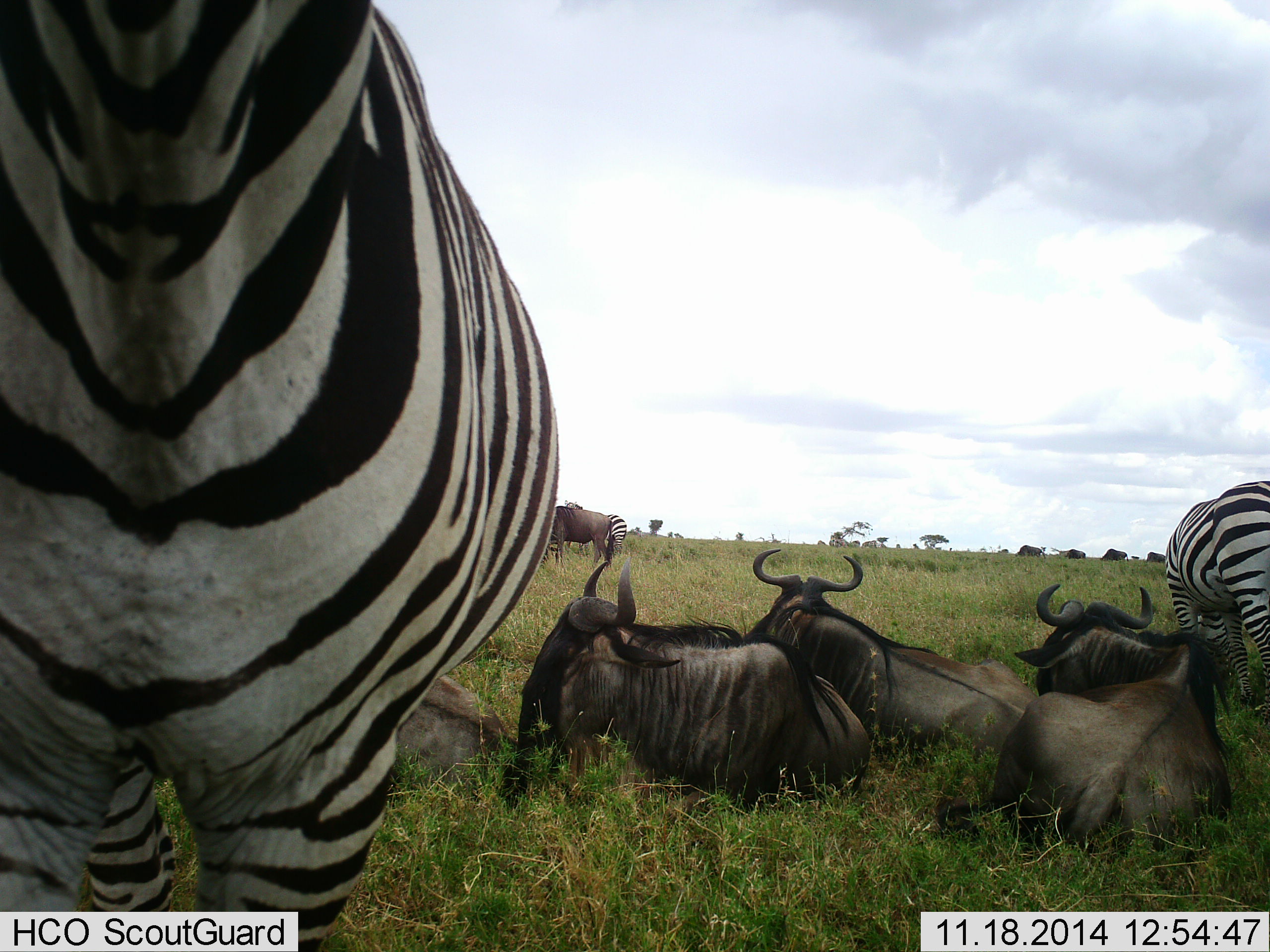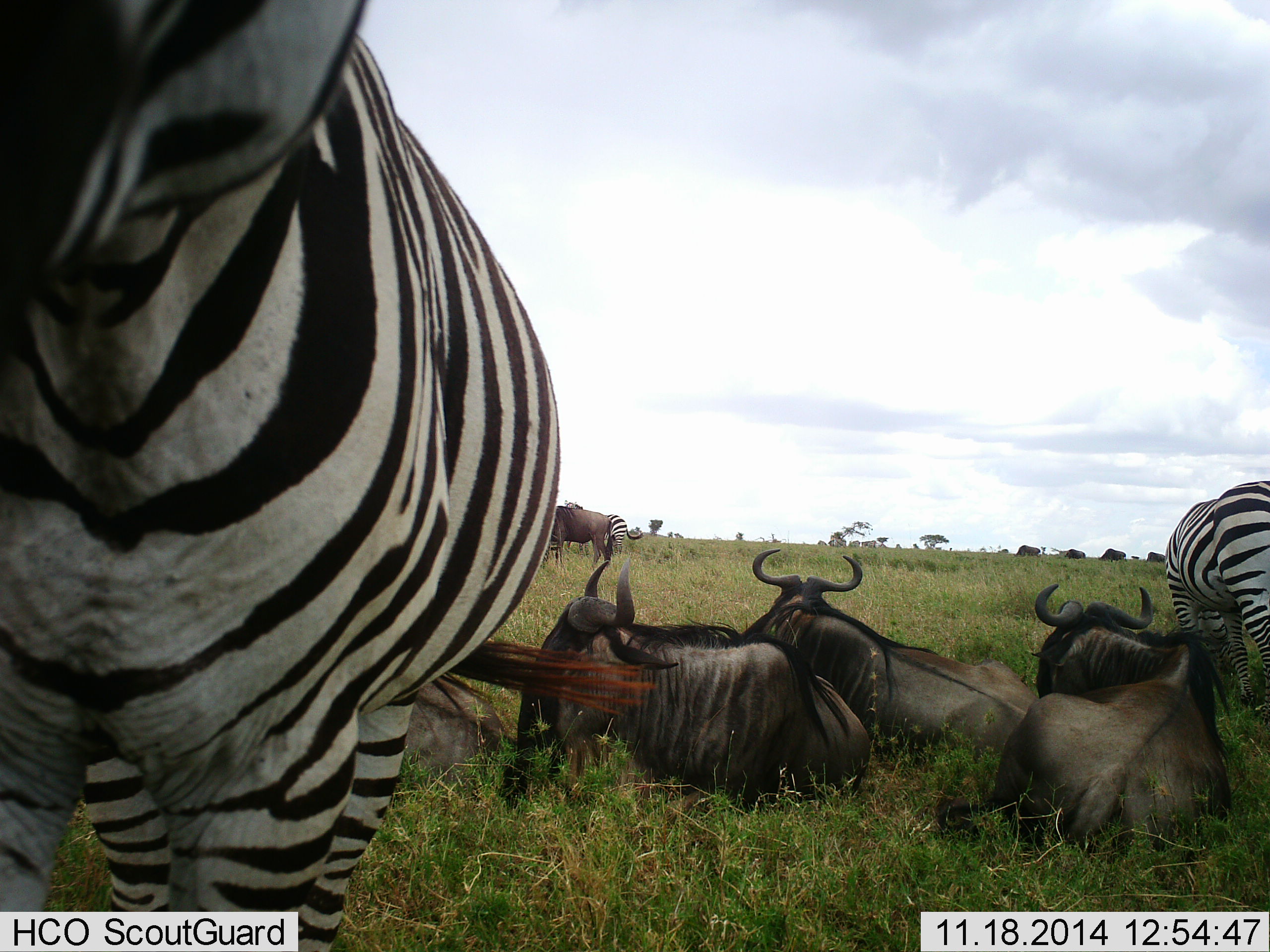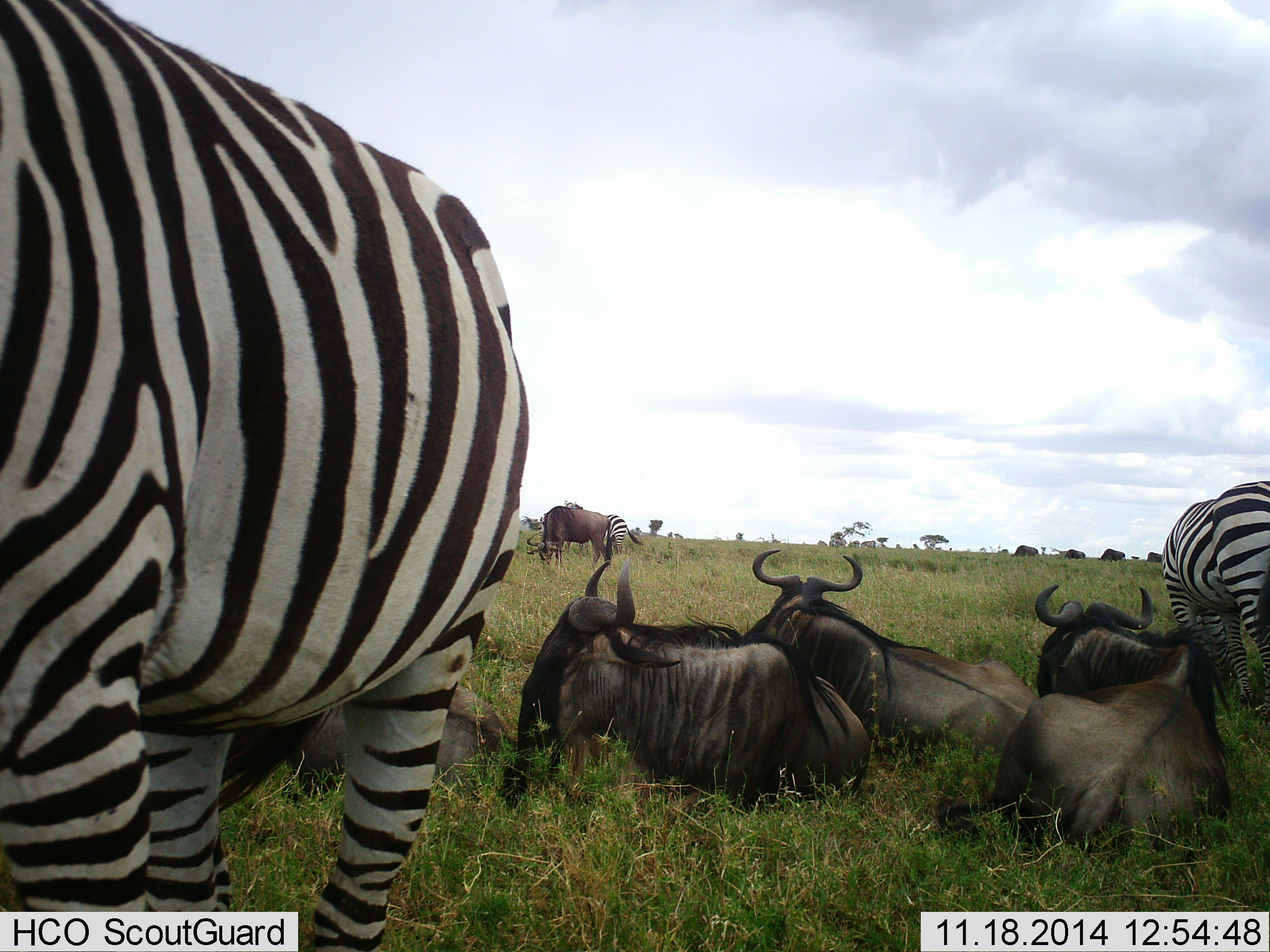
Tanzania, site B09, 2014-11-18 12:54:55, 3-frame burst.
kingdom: Animalia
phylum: Chordata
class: Mammalia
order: Artiodactyla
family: Bovidae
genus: Connochaetes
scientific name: Connochaetes taurinus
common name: blue wildebeest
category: wildebeest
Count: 5.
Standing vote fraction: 45%.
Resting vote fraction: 100%.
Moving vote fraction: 0%.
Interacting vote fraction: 0%.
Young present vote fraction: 0%.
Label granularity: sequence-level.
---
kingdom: Animalia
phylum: Chordata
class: Mammalia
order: Perissodactyla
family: Equidae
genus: Equus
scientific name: Equus quagga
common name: plains zebra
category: zebra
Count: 3.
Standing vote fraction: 100%.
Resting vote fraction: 0%.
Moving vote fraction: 0%.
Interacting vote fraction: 0%.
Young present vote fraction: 0%.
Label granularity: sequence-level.